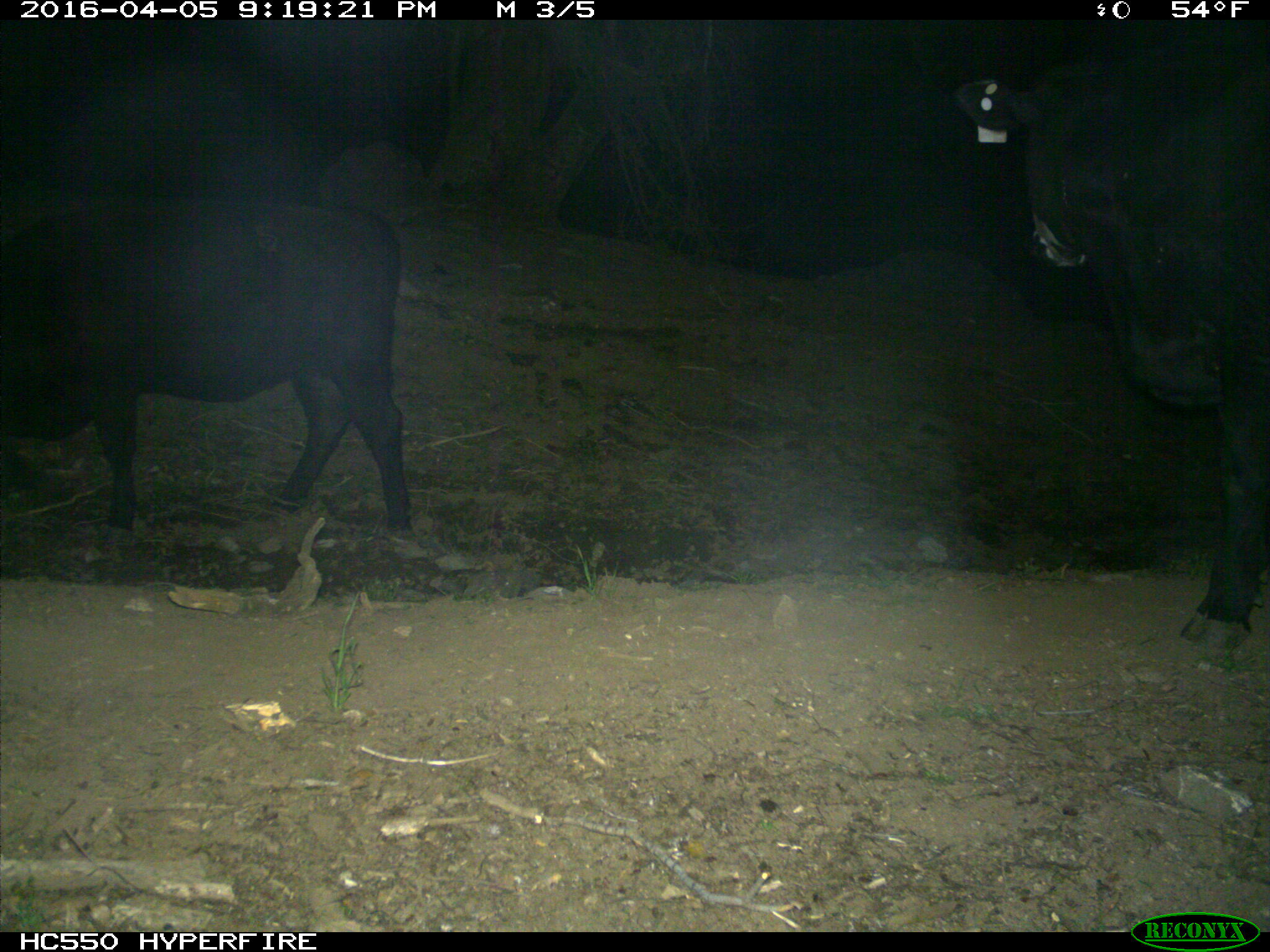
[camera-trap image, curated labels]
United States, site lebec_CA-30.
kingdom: Animalia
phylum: Chordata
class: Mammalia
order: Artiodactyla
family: Bovidae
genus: Bos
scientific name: Bos taurus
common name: domestic cow